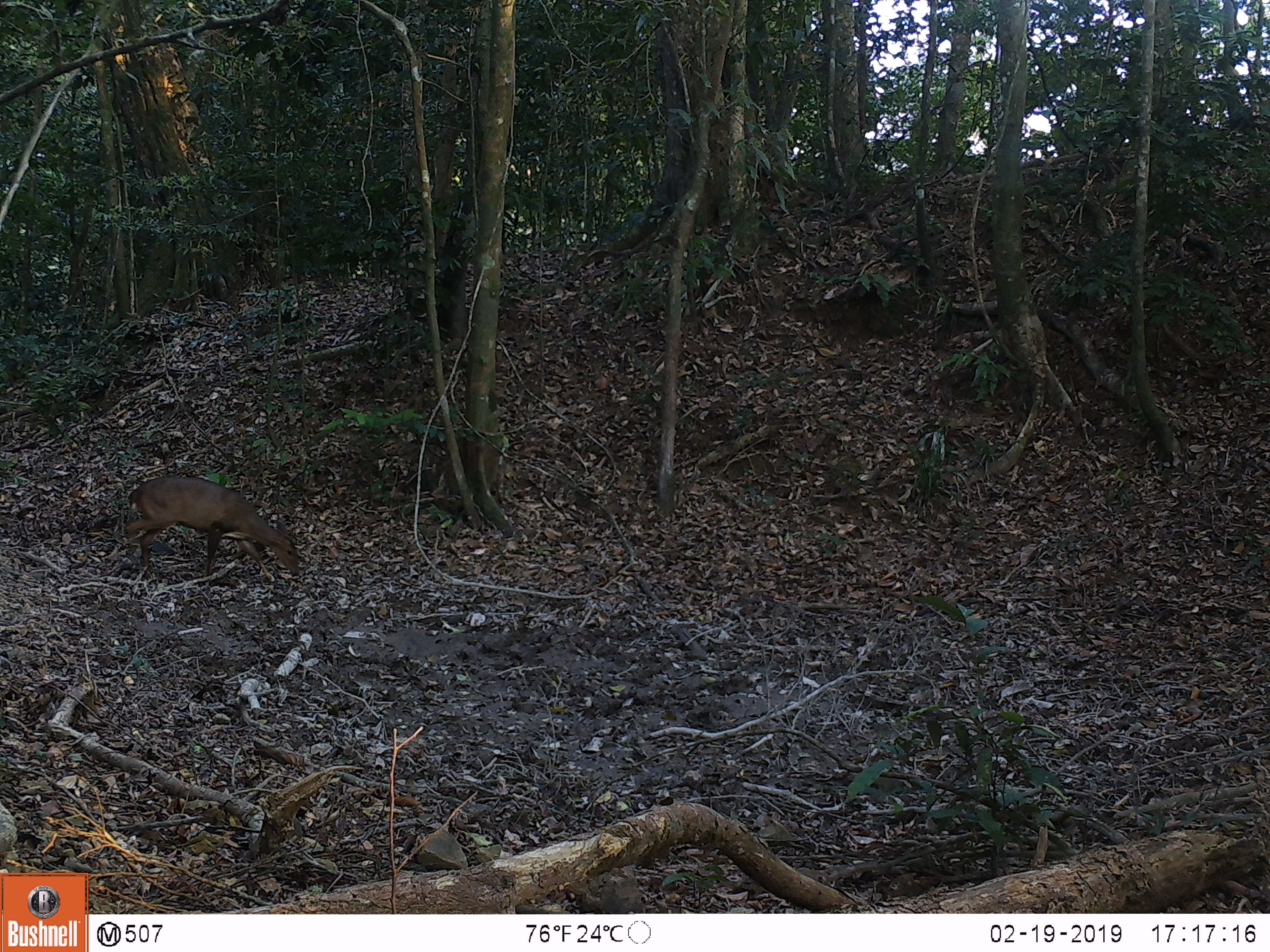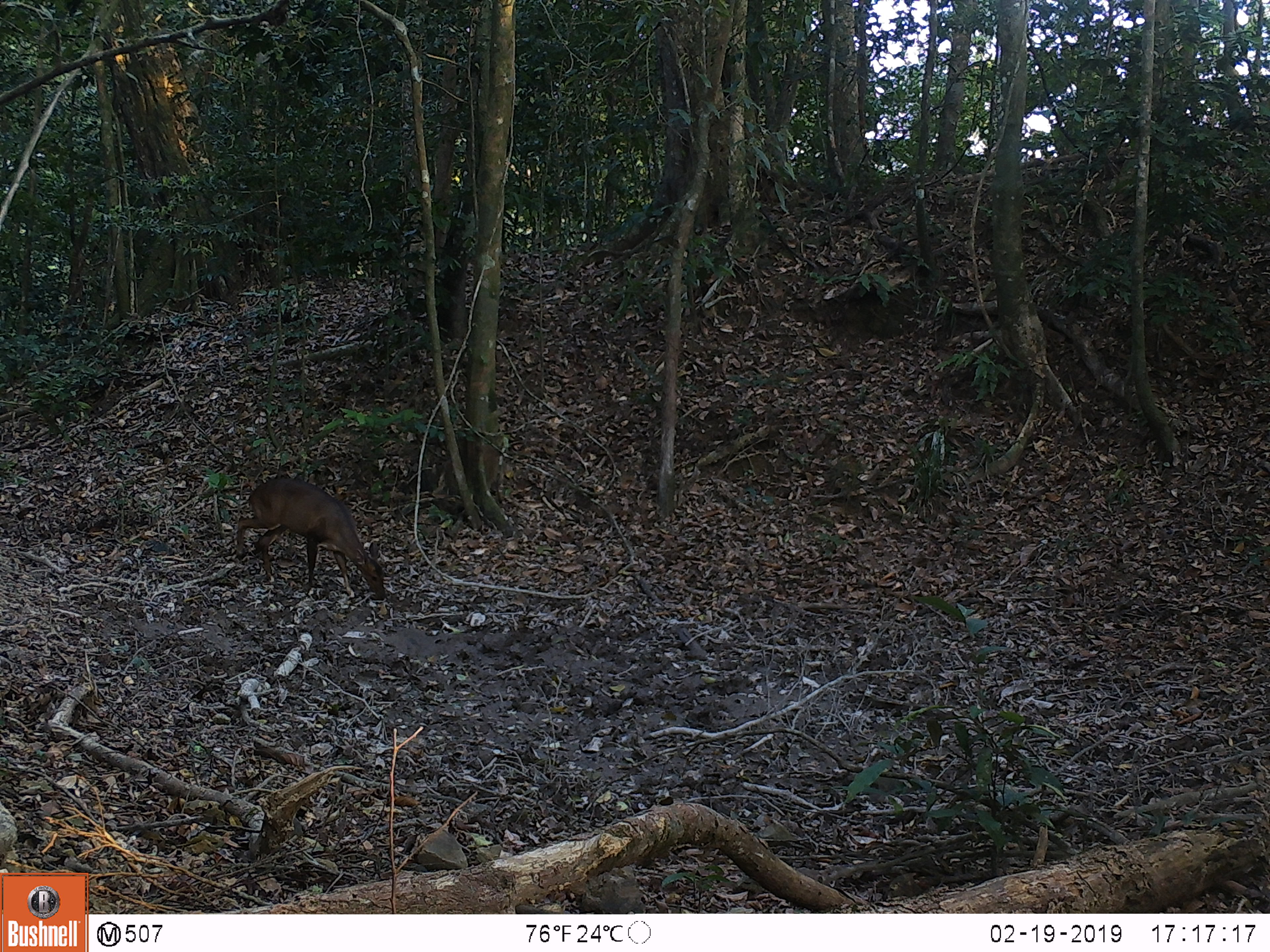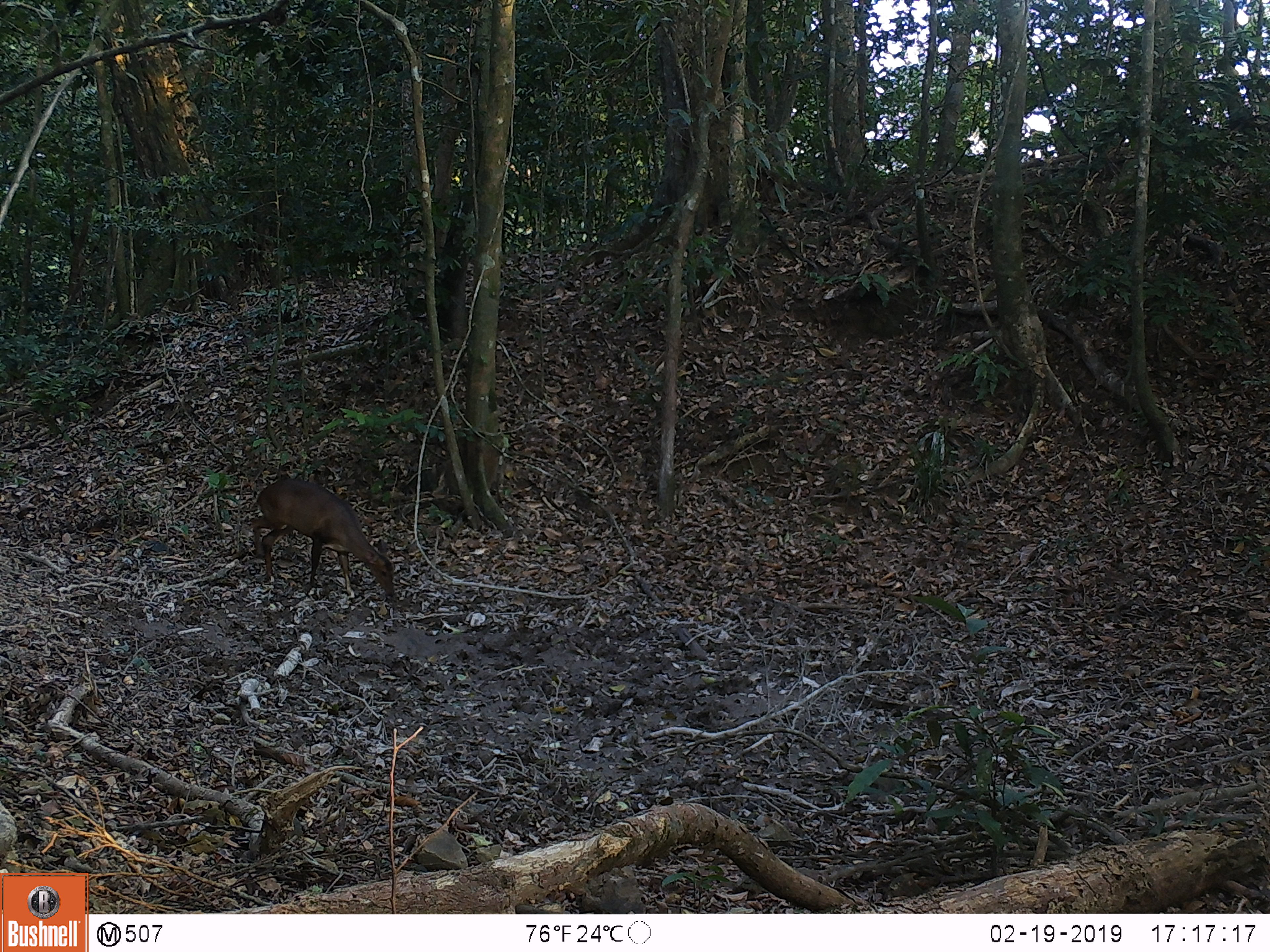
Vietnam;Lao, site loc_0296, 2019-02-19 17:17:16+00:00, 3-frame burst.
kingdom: Animalia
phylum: Chordata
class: Mammalia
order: Artiodactyla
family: Cervidae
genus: Muntiacus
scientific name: Muntiacus vuquangensis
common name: large-antlered muntjac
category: large antlered muntjac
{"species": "large antlered muntjac (large-antlered muntjac) (Muntiacus vuquangensis)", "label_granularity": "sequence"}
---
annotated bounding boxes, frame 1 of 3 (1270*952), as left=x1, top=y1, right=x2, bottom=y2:
large antlered muntjac: left=123, top=475, right=300, bottom=583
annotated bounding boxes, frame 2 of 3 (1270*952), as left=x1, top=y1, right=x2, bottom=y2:
large antlered muntjac: left=234, top=478, right=387, bottom=600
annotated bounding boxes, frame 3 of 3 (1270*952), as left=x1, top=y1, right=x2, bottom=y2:
large antlered muntjac: left=249, top=476, right=395, bottom=598